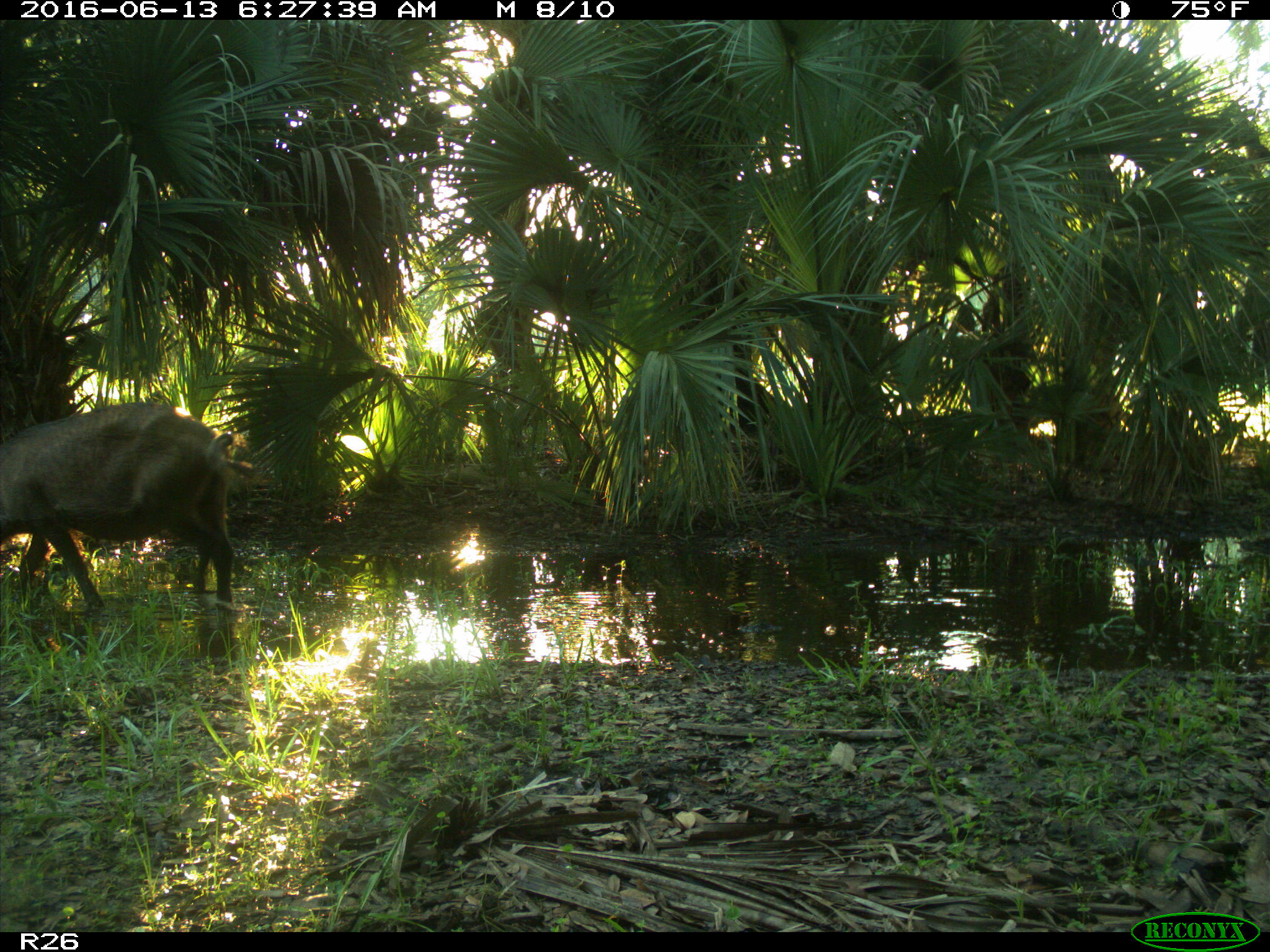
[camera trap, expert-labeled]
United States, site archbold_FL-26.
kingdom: Animalia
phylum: Chordata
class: Mammalia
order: Artiodactyla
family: Suidae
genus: Sus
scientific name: Sus scrofa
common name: wild boar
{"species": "Sus scrofa (wild boar)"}